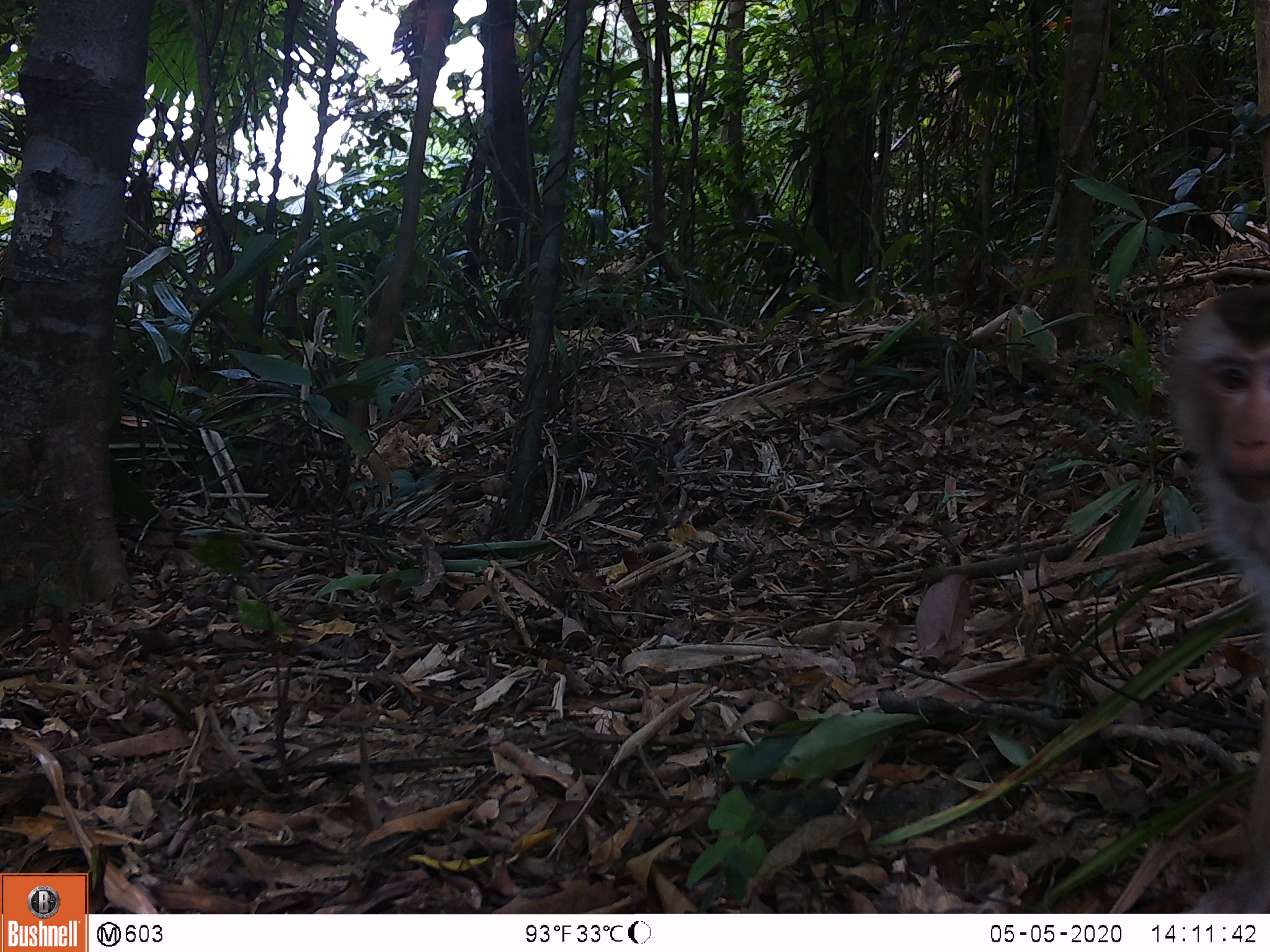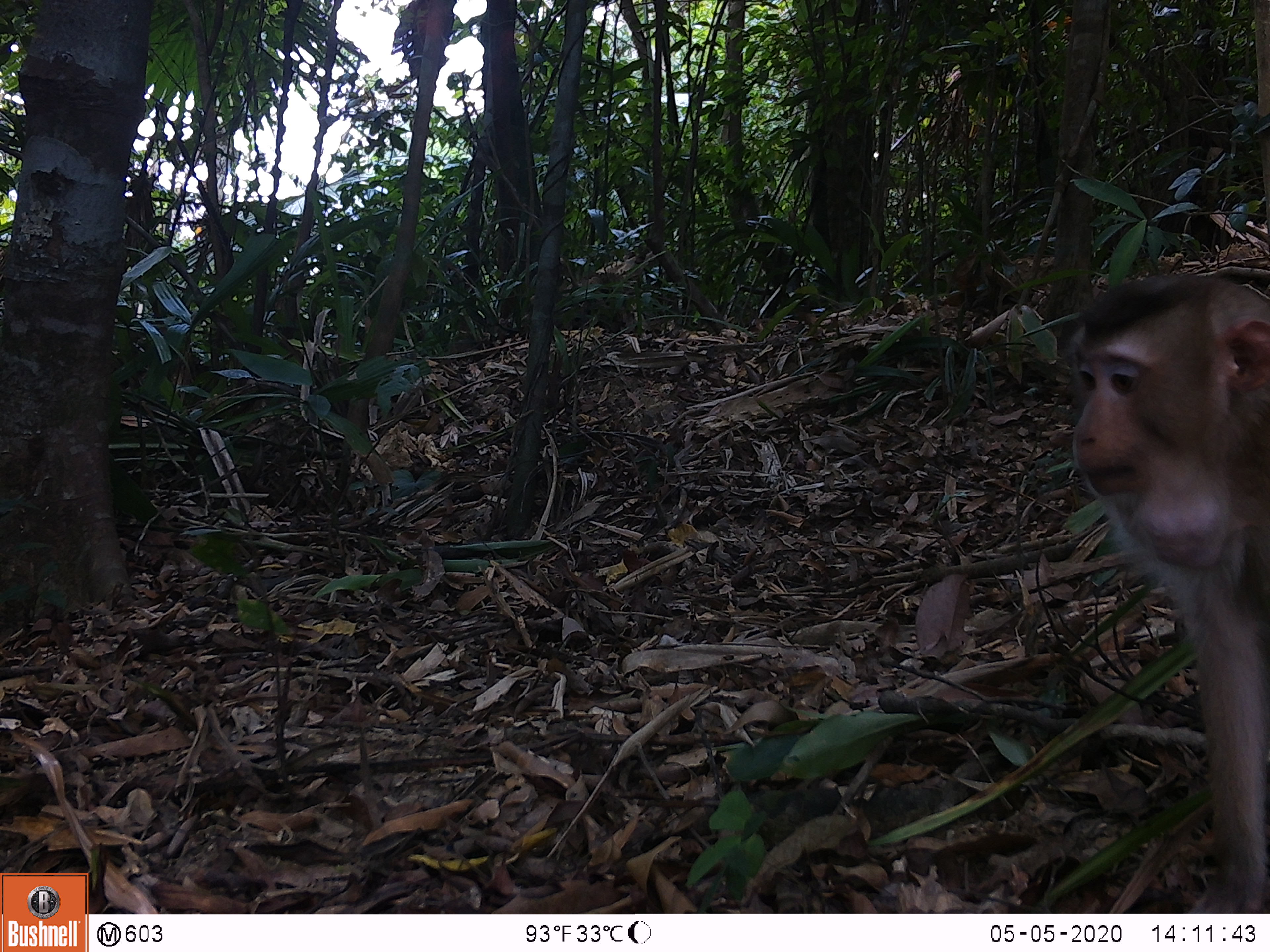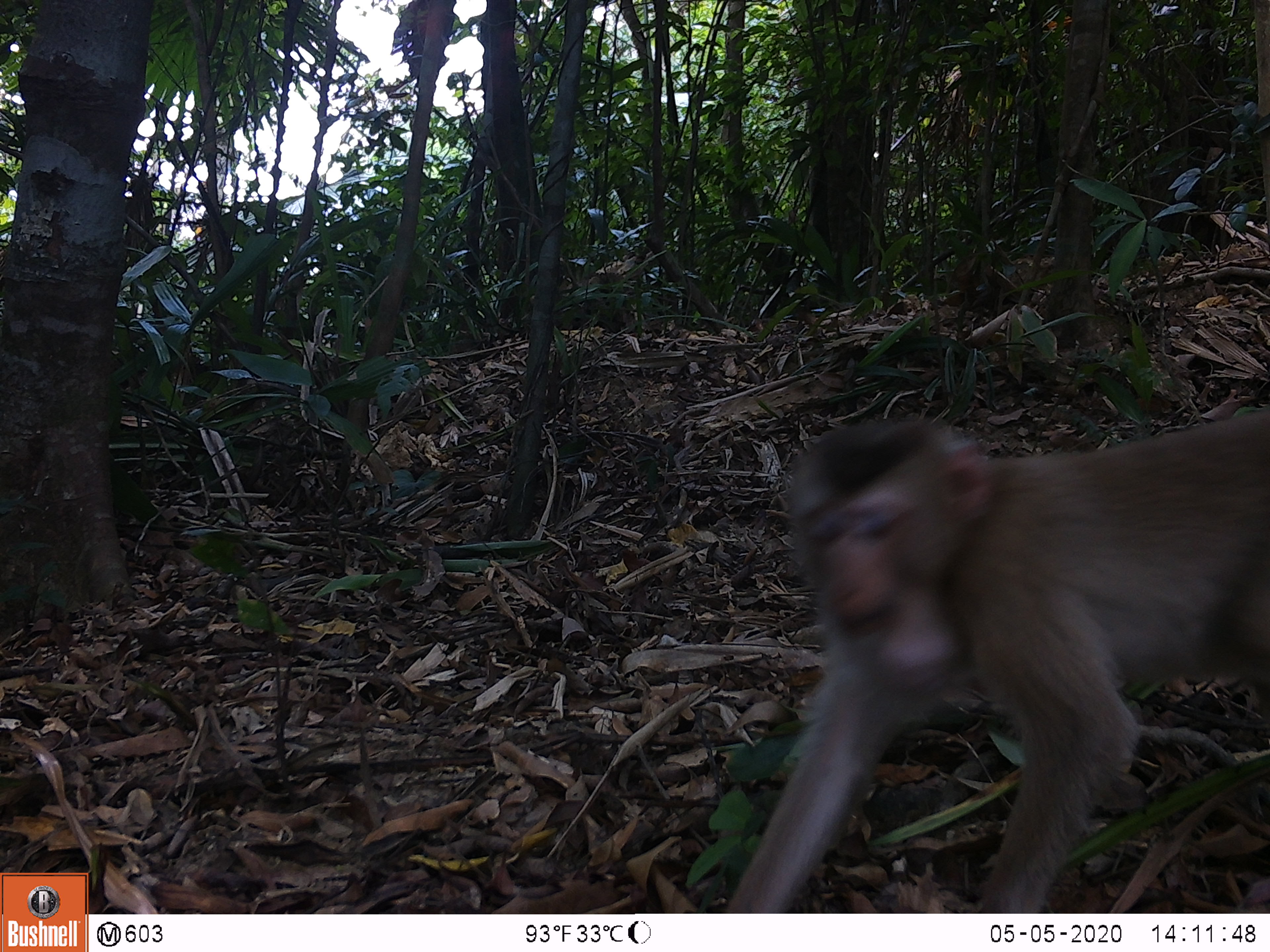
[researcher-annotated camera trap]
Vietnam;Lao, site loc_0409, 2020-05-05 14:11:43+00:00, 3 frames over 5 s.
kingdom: Animalia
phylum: Chordata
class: Mammalia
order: Primates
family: Cercopithecidae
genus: Macaca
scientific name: Macaca nemestrina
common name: pig-tailed macaque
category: pig tailed macaque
Pig tailed macaque (pig-tailed macaque) (Macaca nemestrina). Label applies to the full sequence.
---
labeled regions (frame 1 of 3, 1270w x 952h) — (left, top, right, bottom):
pig tailed macaque: (1169, 281, 1270, 911)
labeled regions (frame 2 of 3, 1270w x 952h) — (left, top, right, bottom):
pig tailed macaque: (1073, 273, 1270, 913)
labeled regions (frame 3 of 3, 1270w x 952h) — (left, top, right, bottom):
pig tailed macaque: (727, 408, 1270, 912)